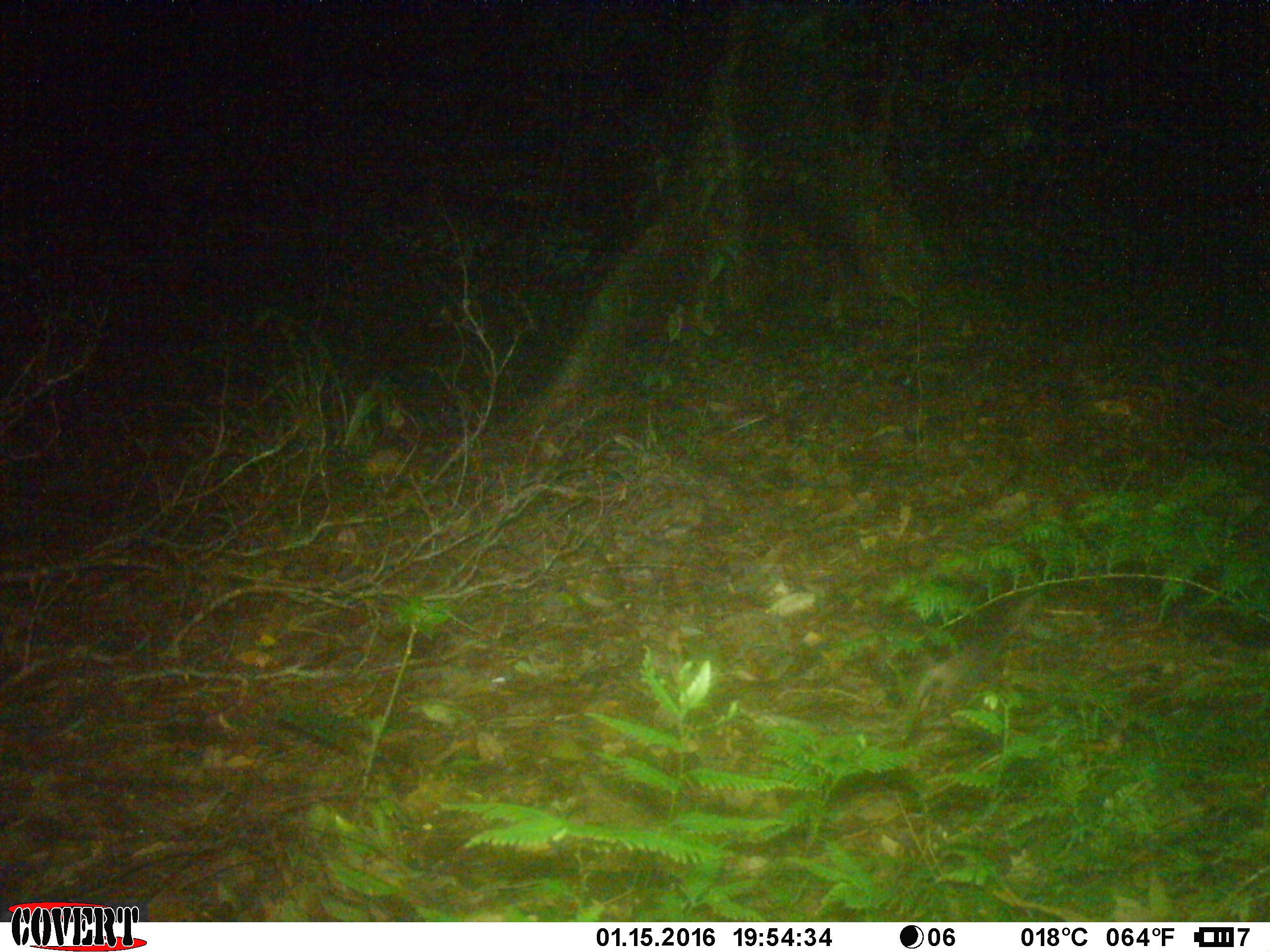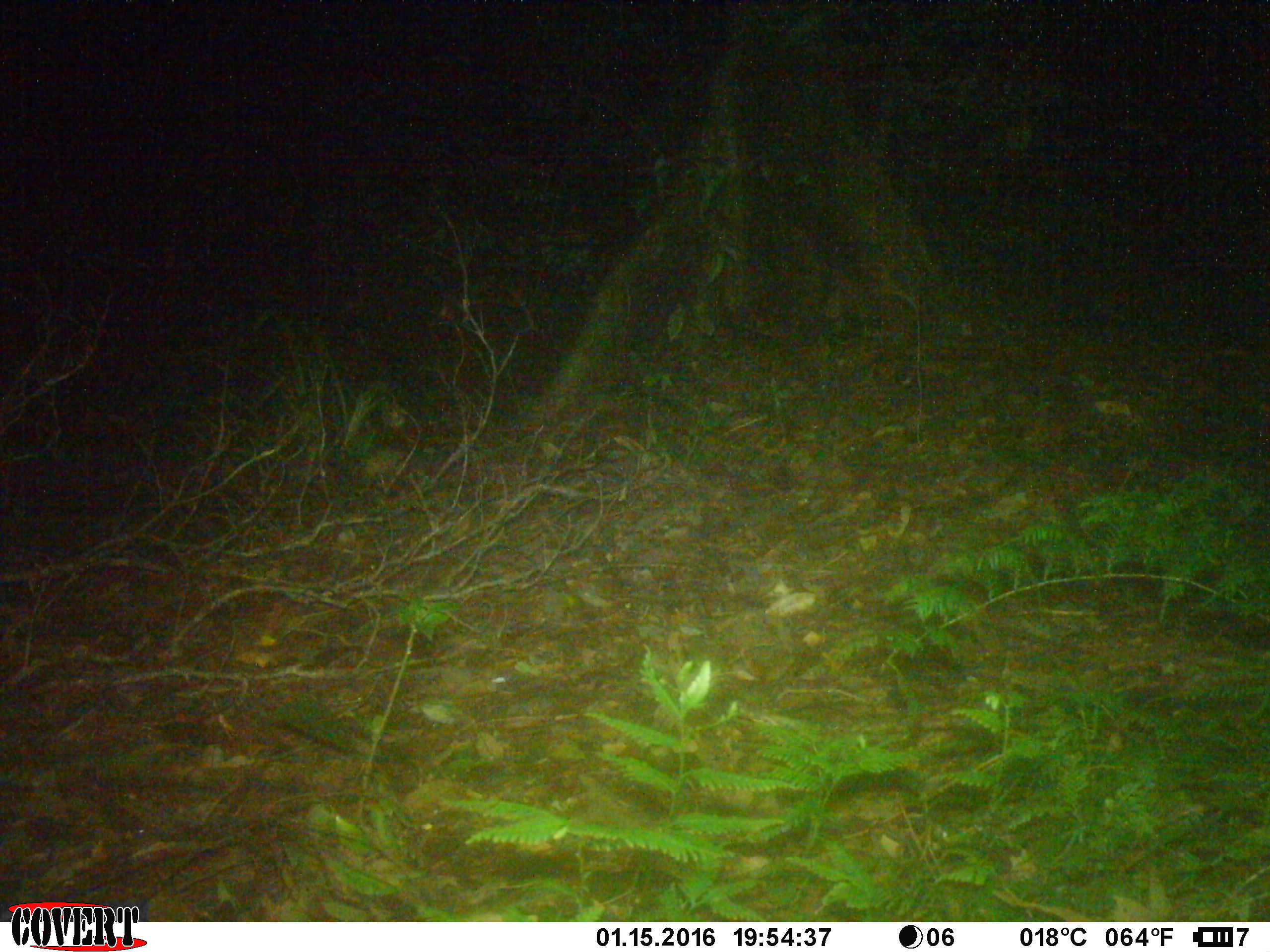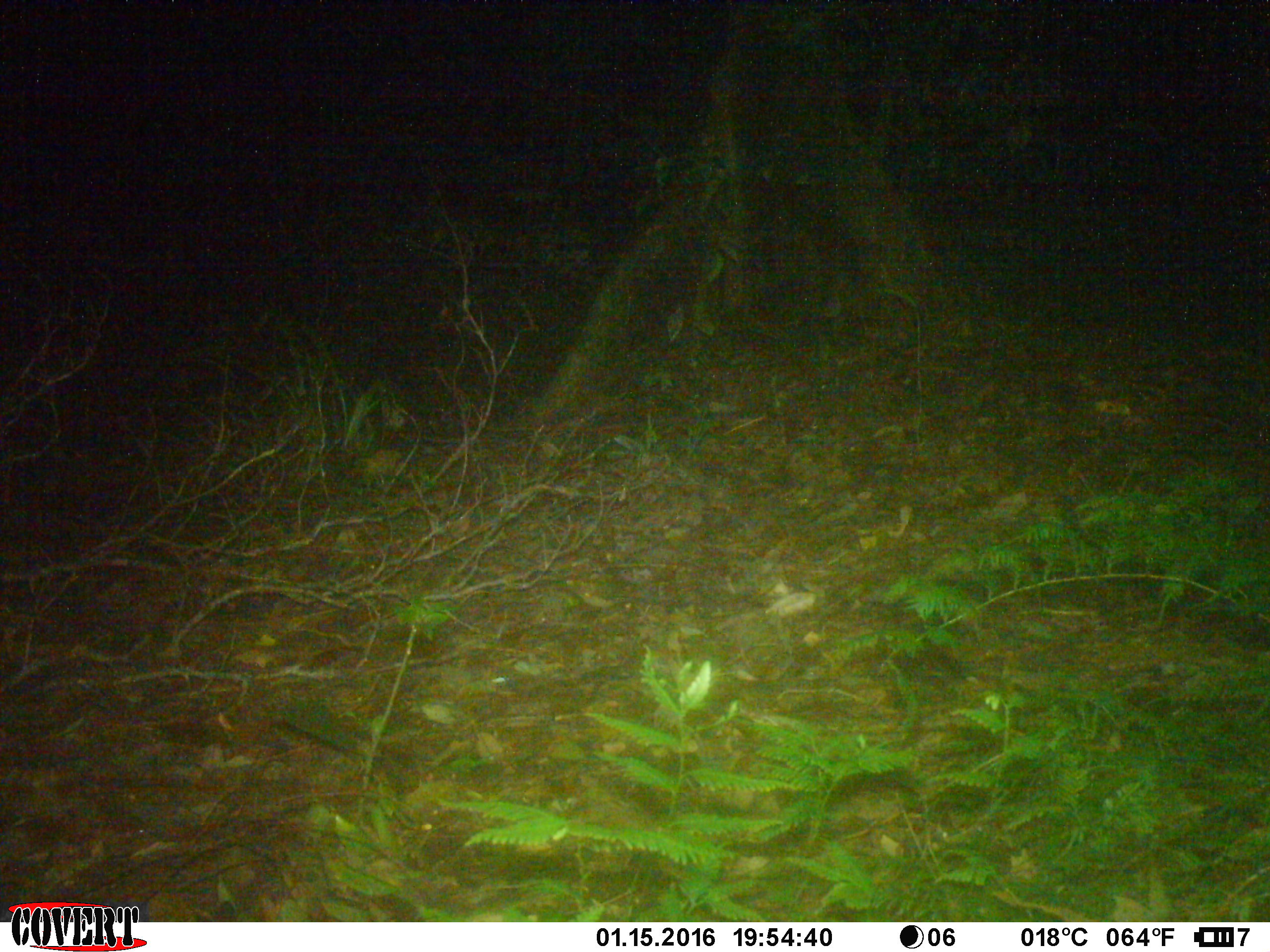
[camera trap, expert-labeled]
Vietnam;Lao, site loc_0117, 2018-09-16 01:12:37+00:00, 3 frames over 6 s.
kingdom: Animalia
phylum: Chordata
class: Mammalia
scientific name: Mammalia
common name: mammal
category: unidentified small mammal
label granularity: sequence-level